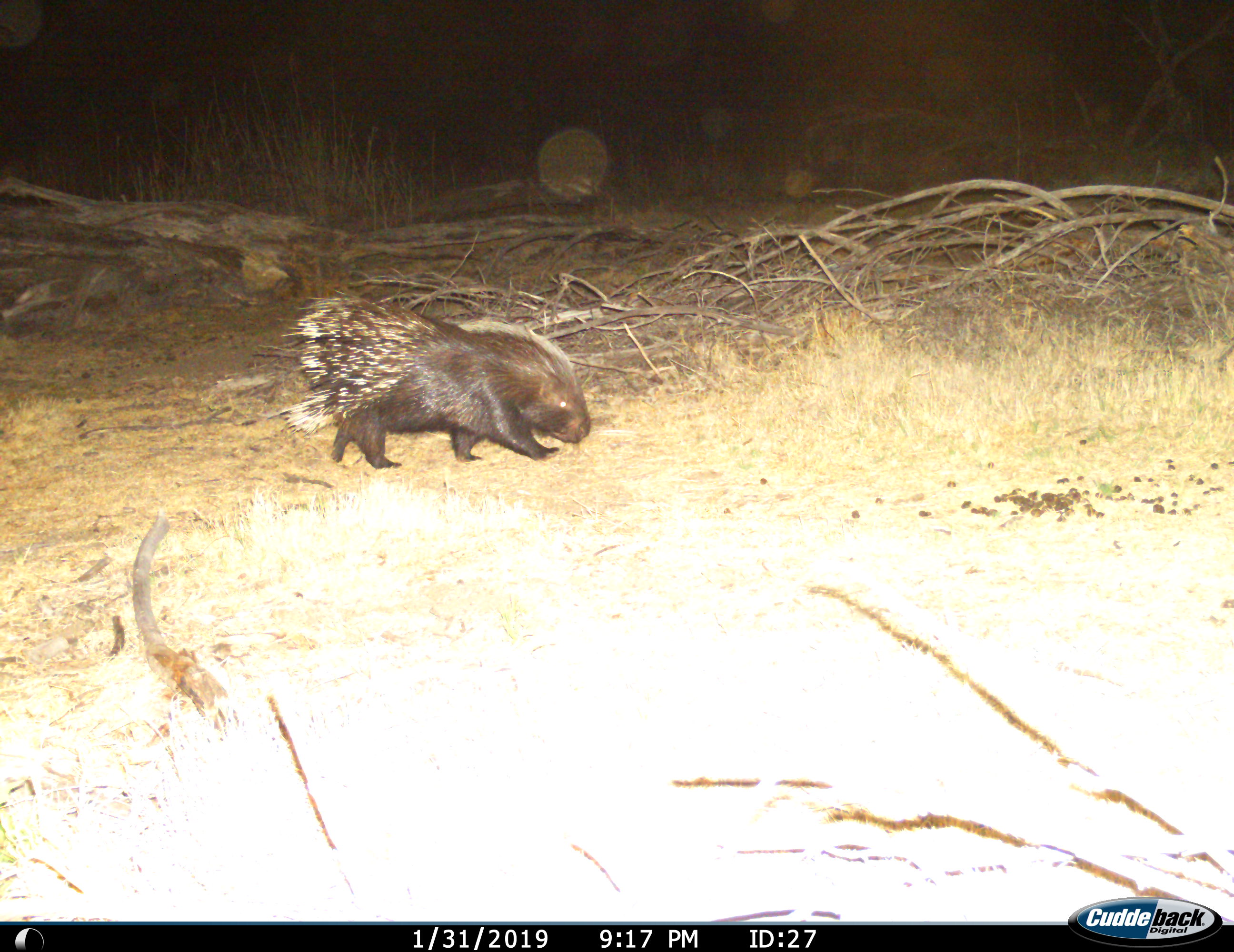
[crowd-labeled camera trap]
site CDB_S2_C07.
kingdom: Animalia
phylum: Chordata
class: Mammalia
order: Rodentia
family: Hystricidae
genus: Hystrix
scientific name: Hystrix cristata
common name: crested porcupine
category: porcupine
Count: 1.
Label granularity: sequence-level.